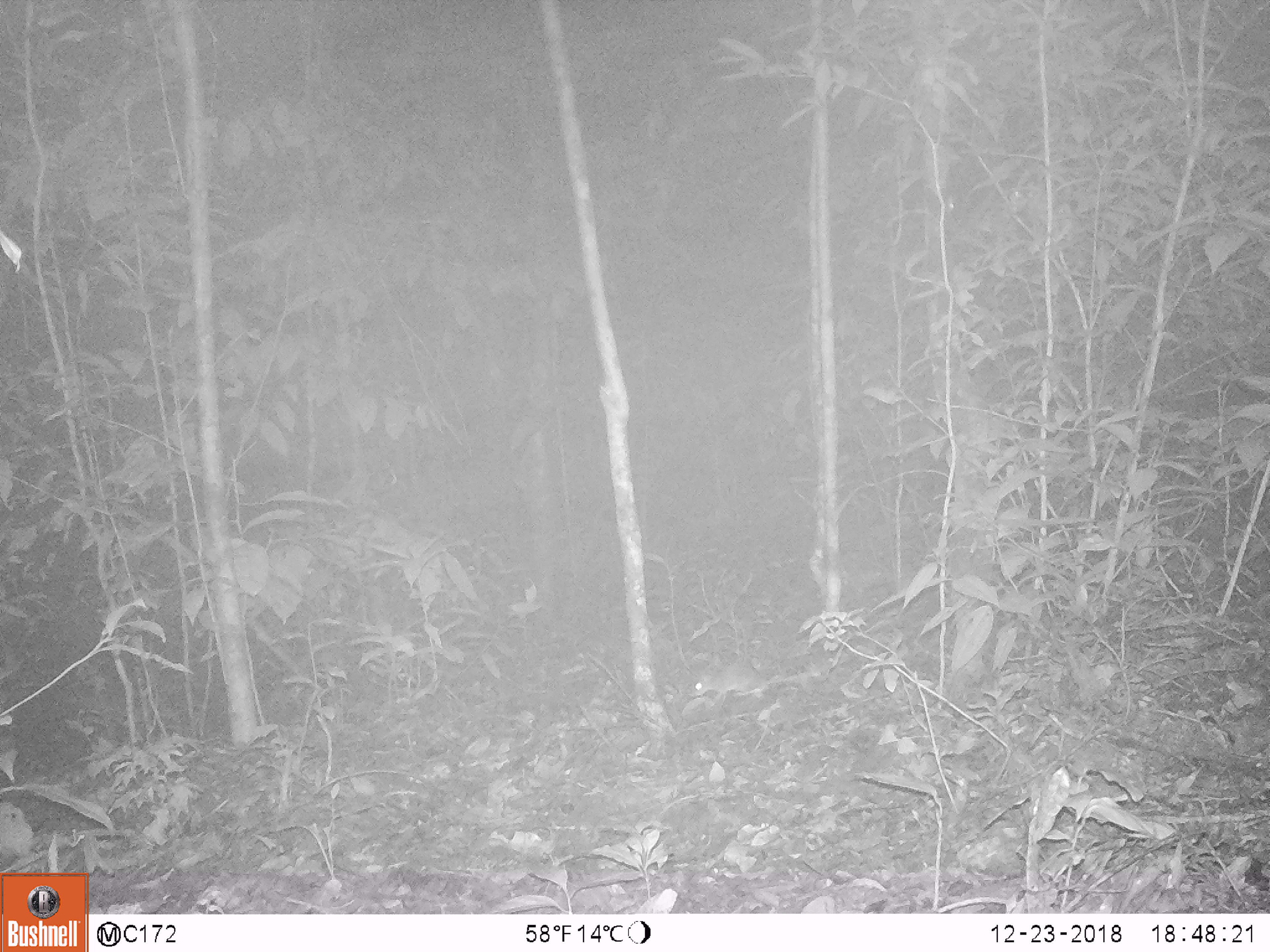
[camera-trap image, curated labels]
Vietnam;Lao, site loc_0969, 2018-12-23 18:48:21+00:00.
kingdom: Animalia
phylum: Chordata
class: Mammalia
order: Rodentia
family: Muridae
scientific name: Muridae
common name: old-world mice and rats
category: unidentified murid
Unidentified murid (old-world mice and rats) (Muridae). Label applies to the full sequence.